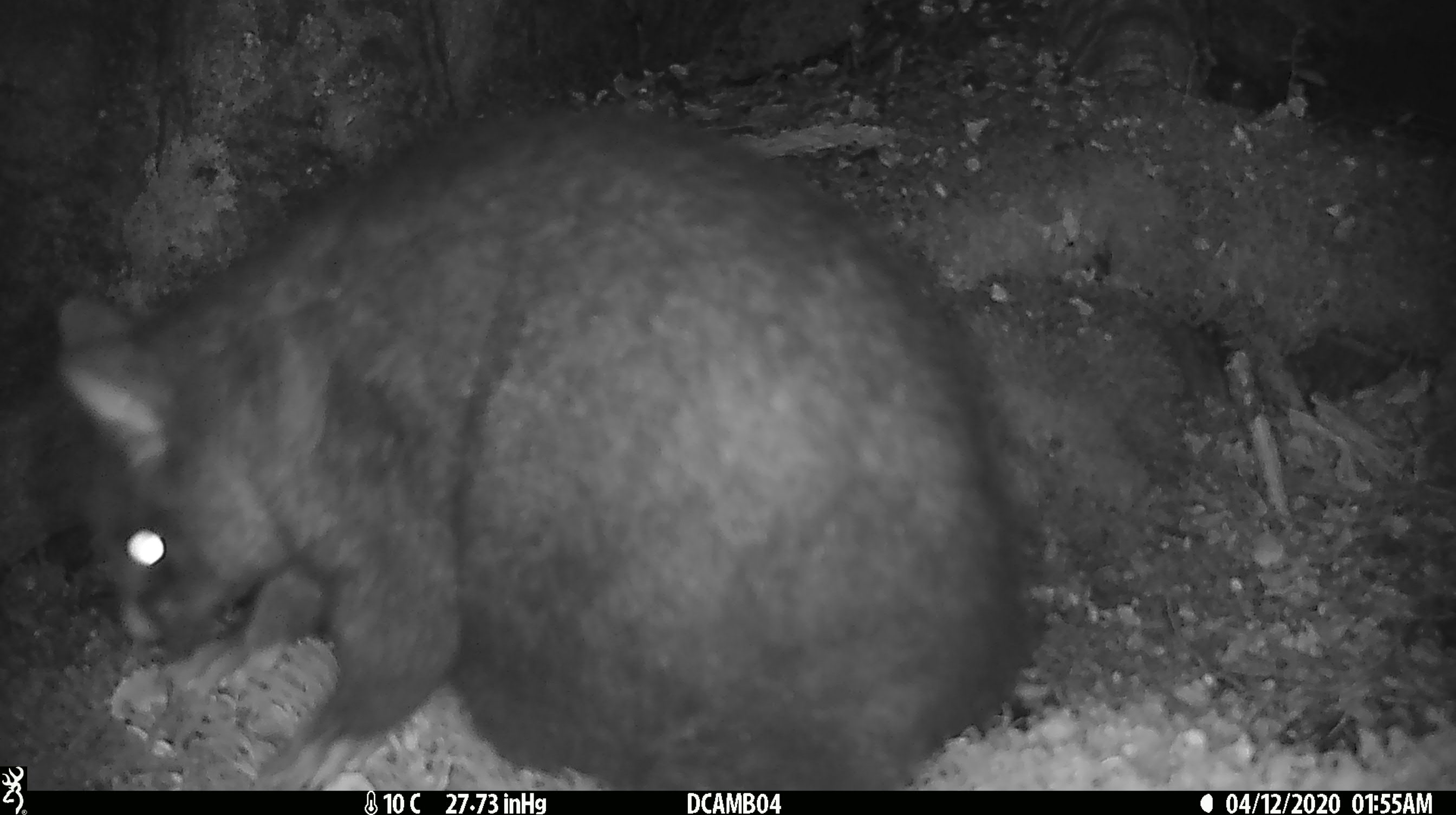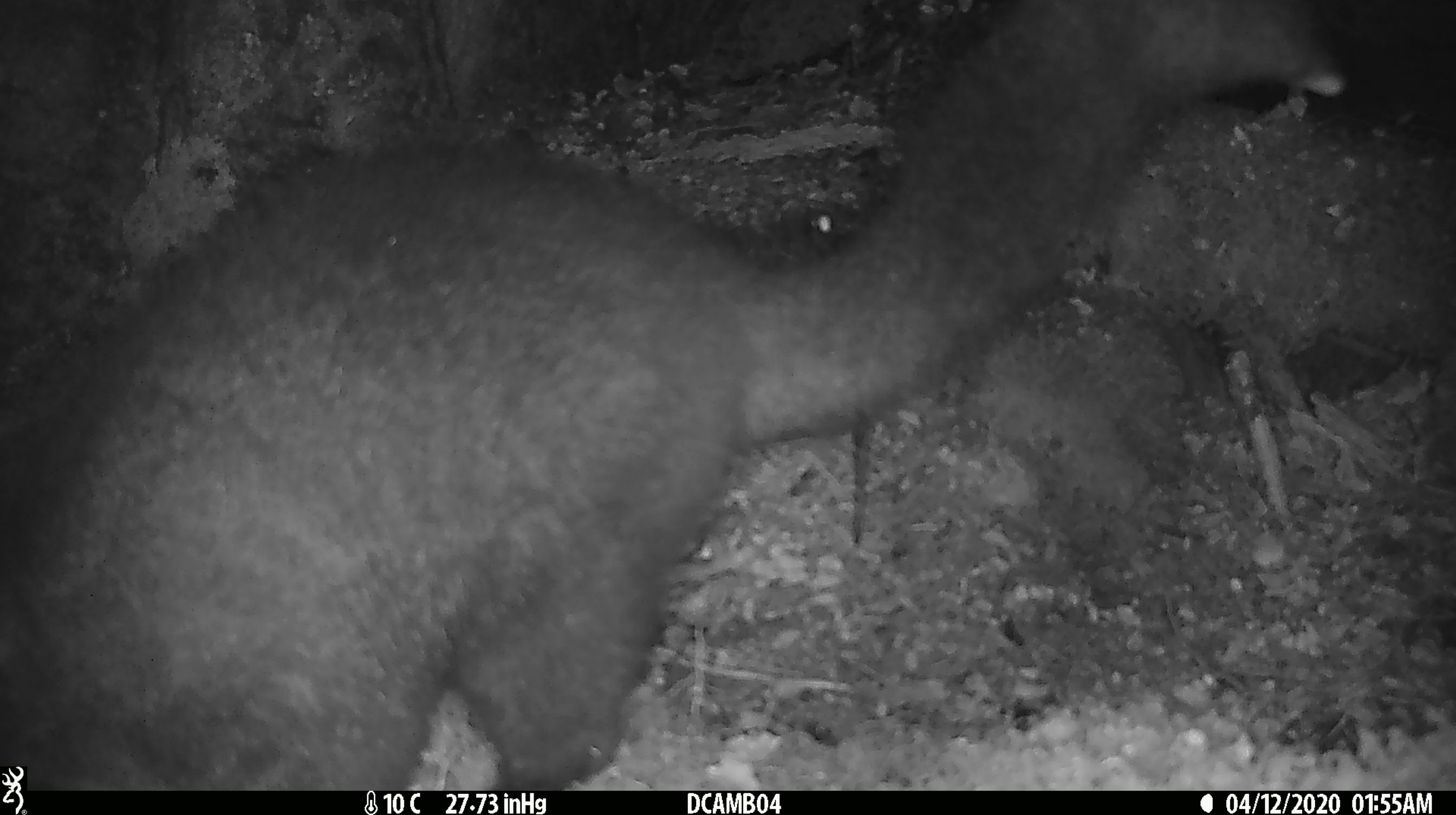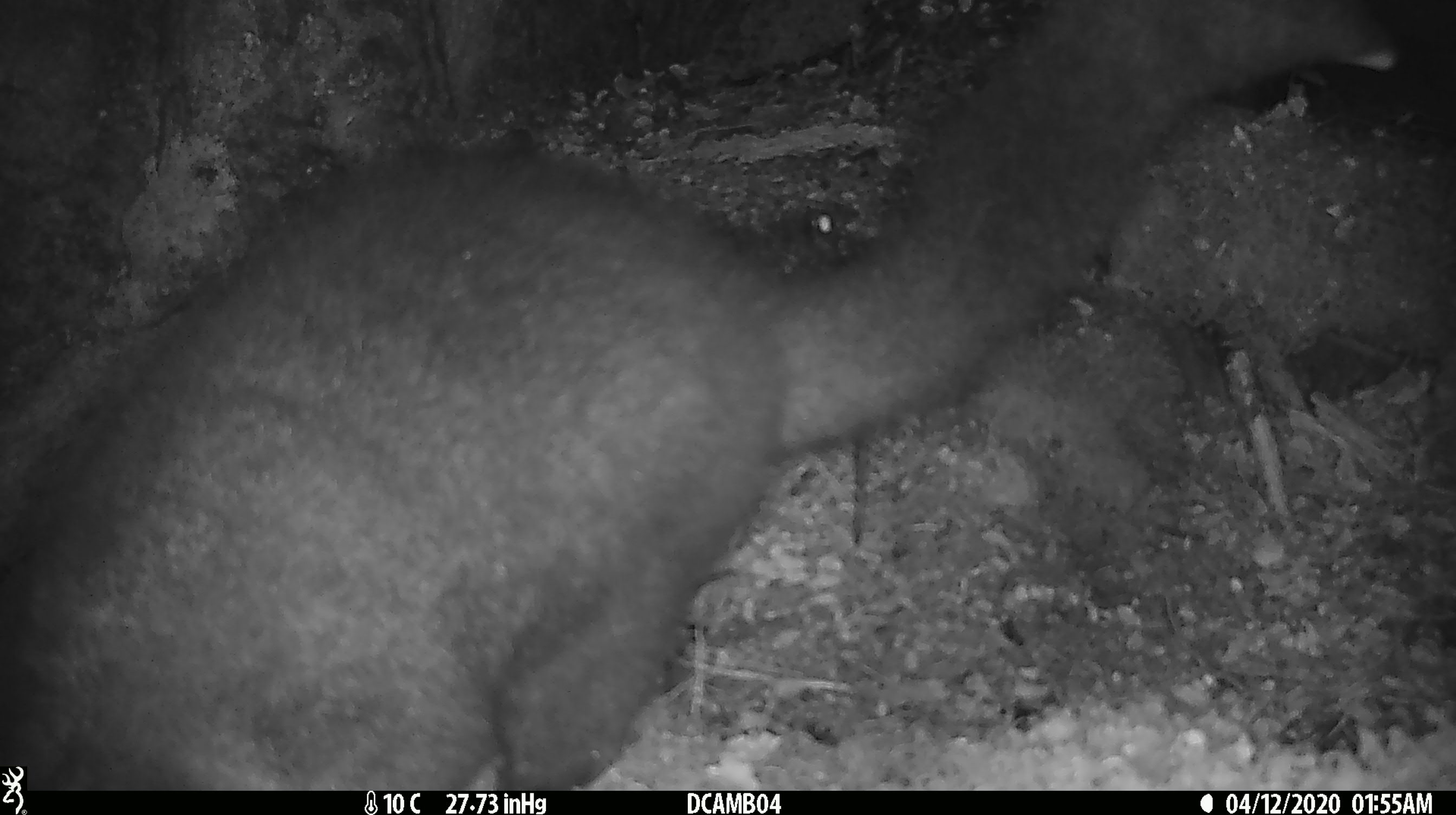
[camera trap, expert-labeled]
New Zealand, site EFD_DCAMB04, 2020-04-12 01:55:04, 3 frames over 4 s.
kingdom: Animalia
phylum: Chordata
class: Mammalia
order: Diprotodontia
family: Phalangeridae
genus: Trichosurus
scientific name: Trichosurus vulpecula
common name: common brushtail possum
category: possum